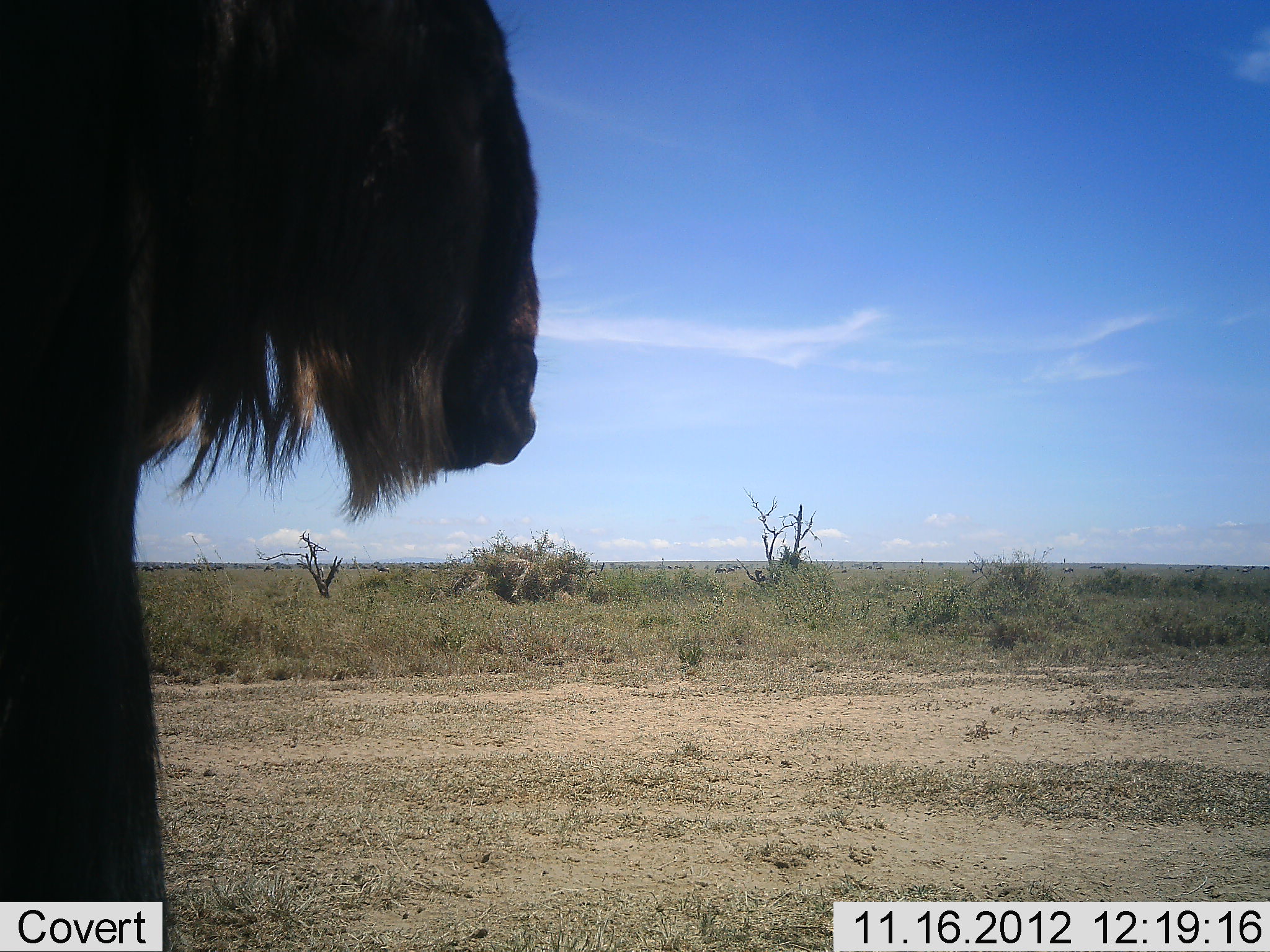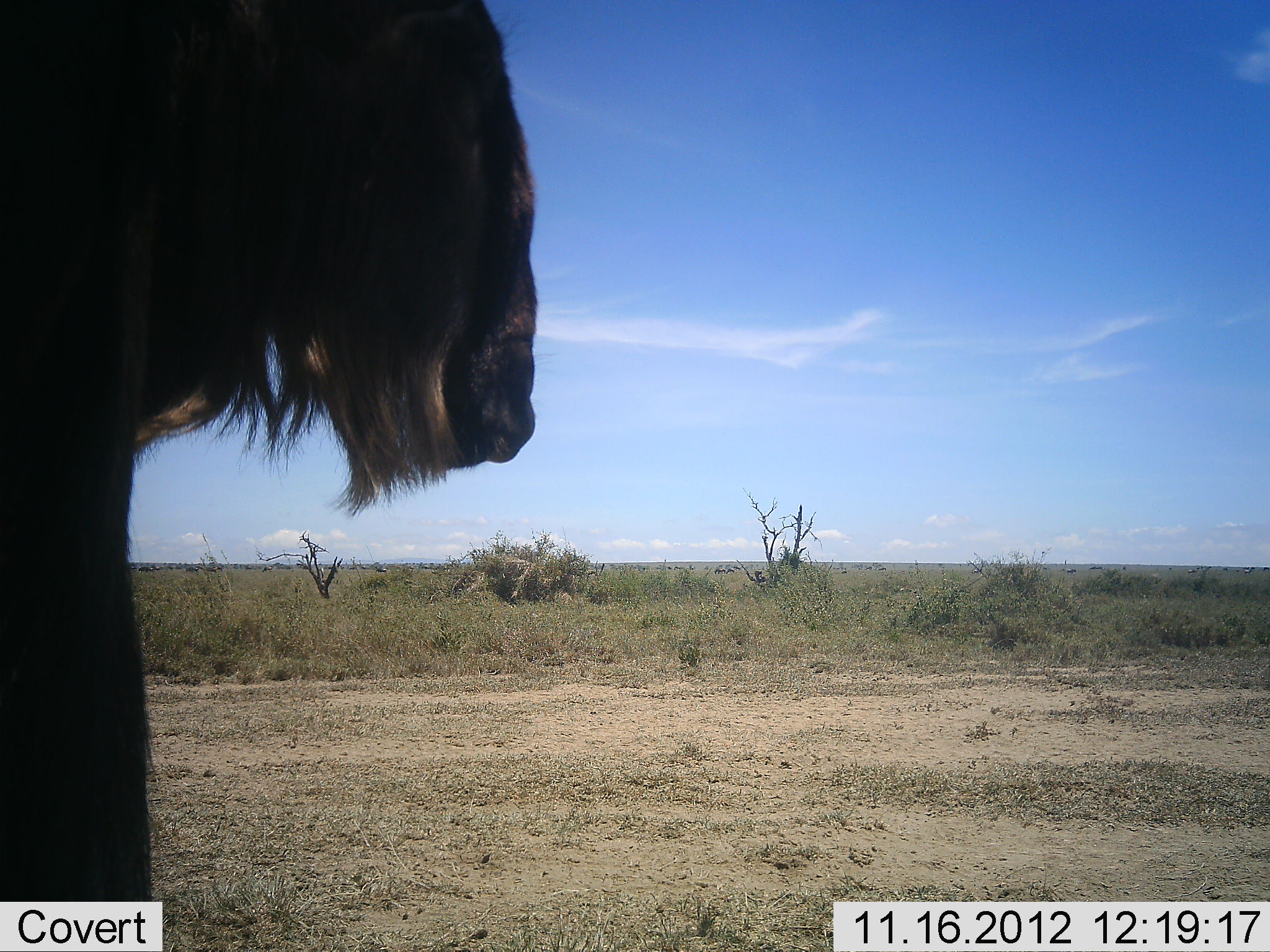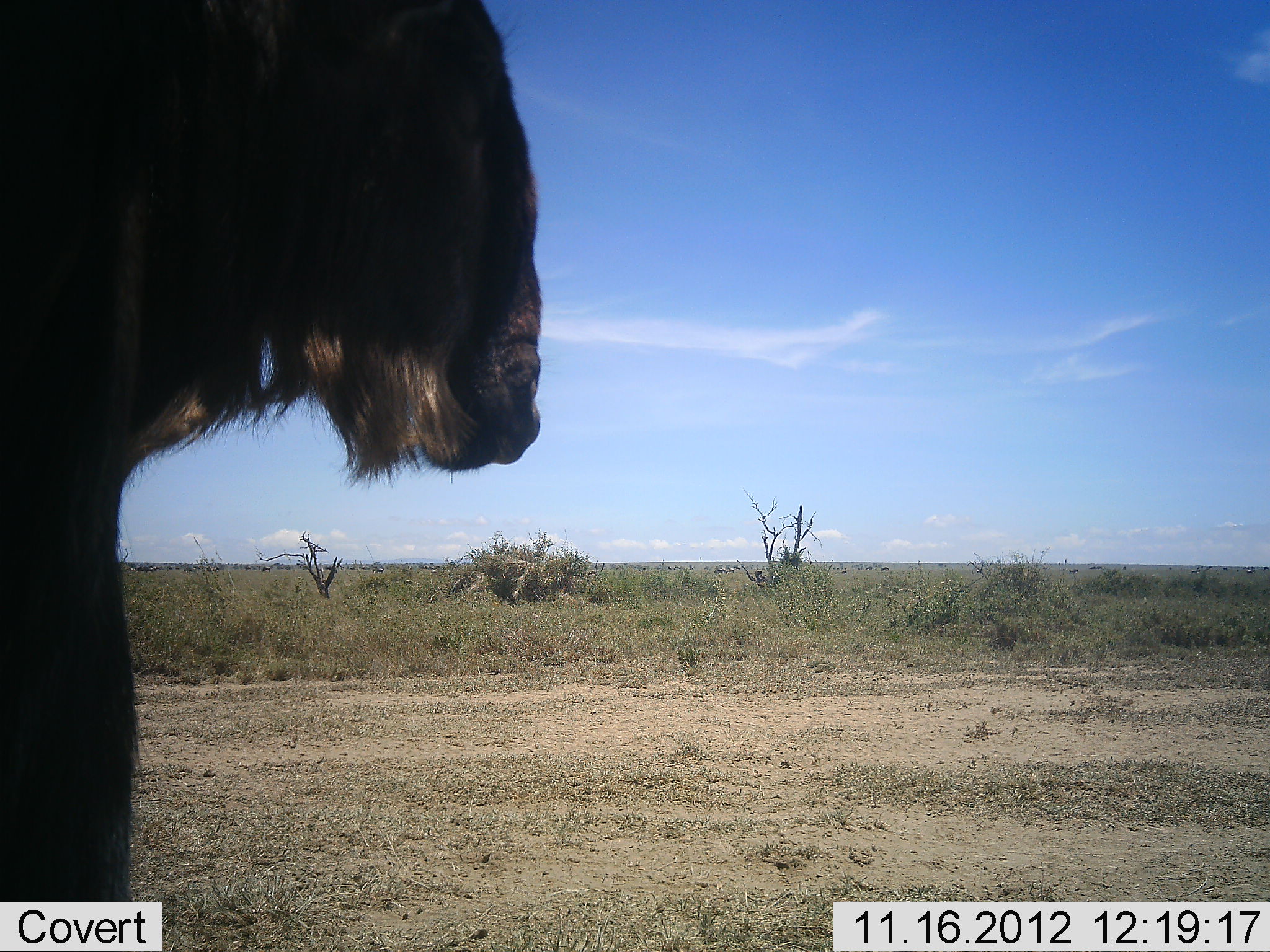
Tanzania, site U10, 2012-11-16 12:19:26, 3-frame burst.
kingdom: Animalia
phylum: Chordata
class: Mammalia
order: Artiodactyla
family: Bovidae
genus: Connochaetes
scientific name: Connochaetes taurinus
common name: blue wildebeest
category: wildebeest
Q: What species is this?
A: Wildebeest (blue wildebeest) (Connochaetes taurinus).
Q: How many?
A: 1.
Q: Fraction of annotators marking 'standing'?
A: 80%.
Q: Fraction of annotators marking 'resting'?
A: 0%.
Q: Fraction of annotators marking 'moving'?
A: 20%.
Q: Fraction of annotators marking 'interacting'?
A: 0%.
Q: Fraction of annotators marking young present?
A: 0%.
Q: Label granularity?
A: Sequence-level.